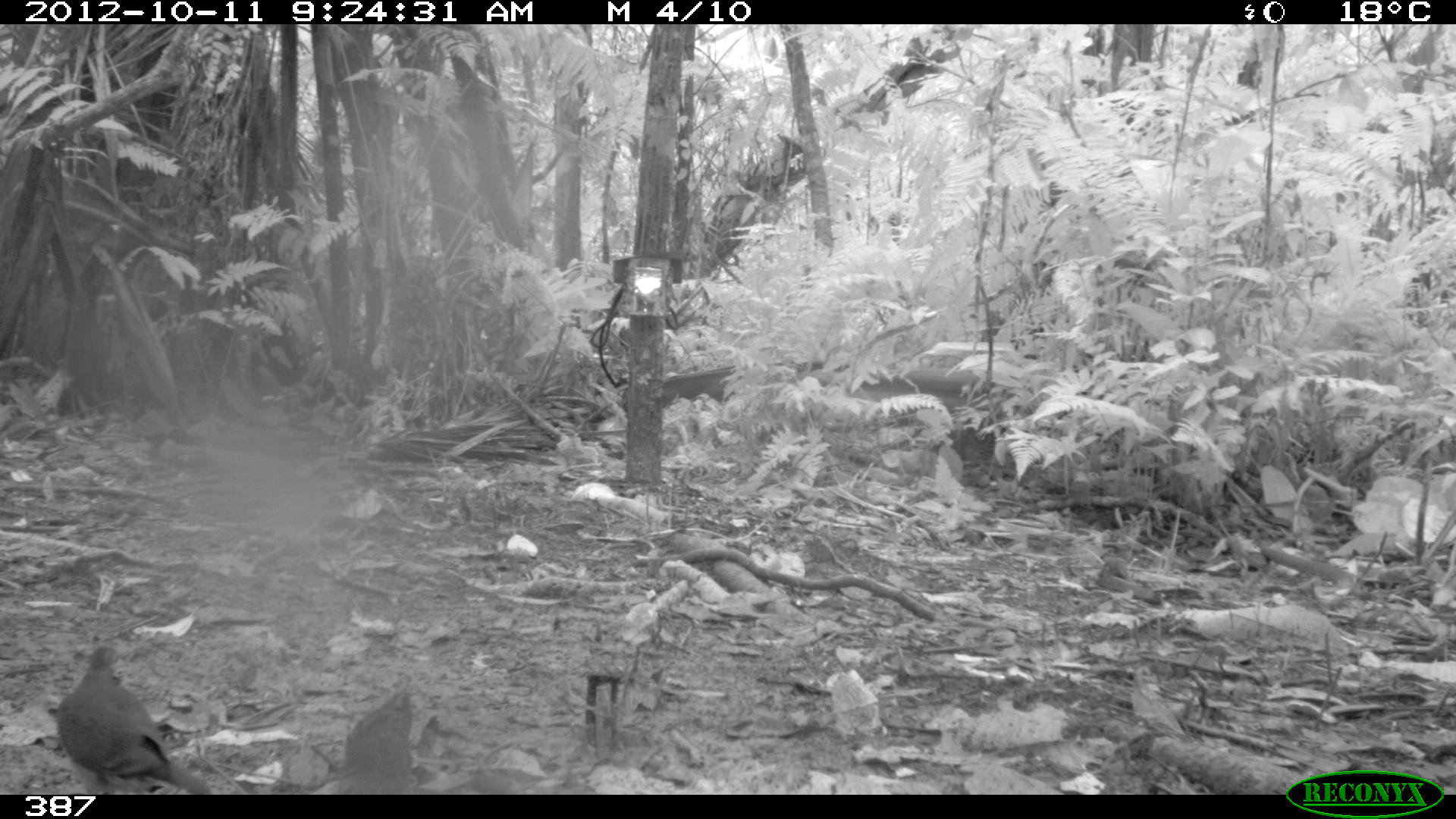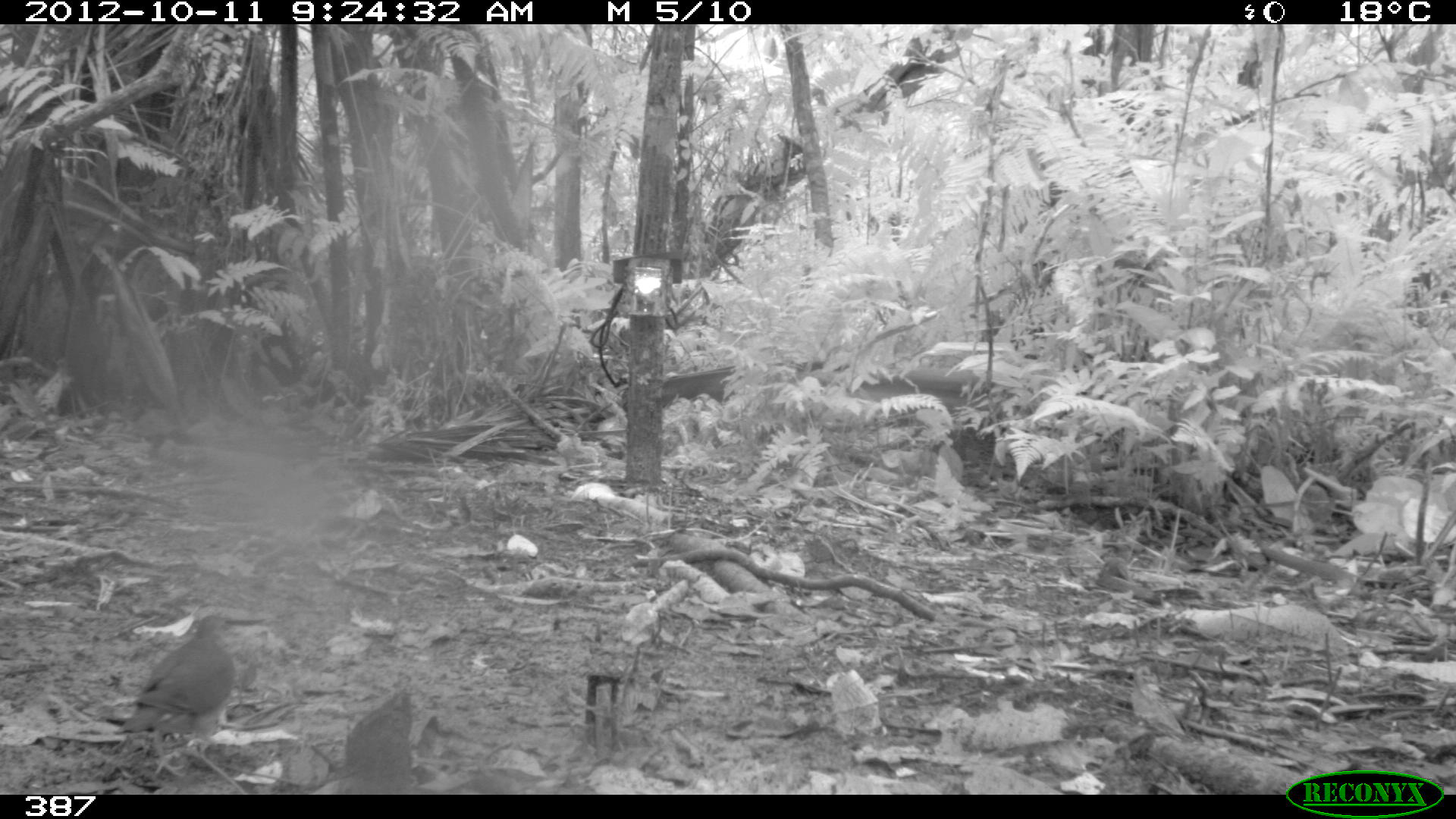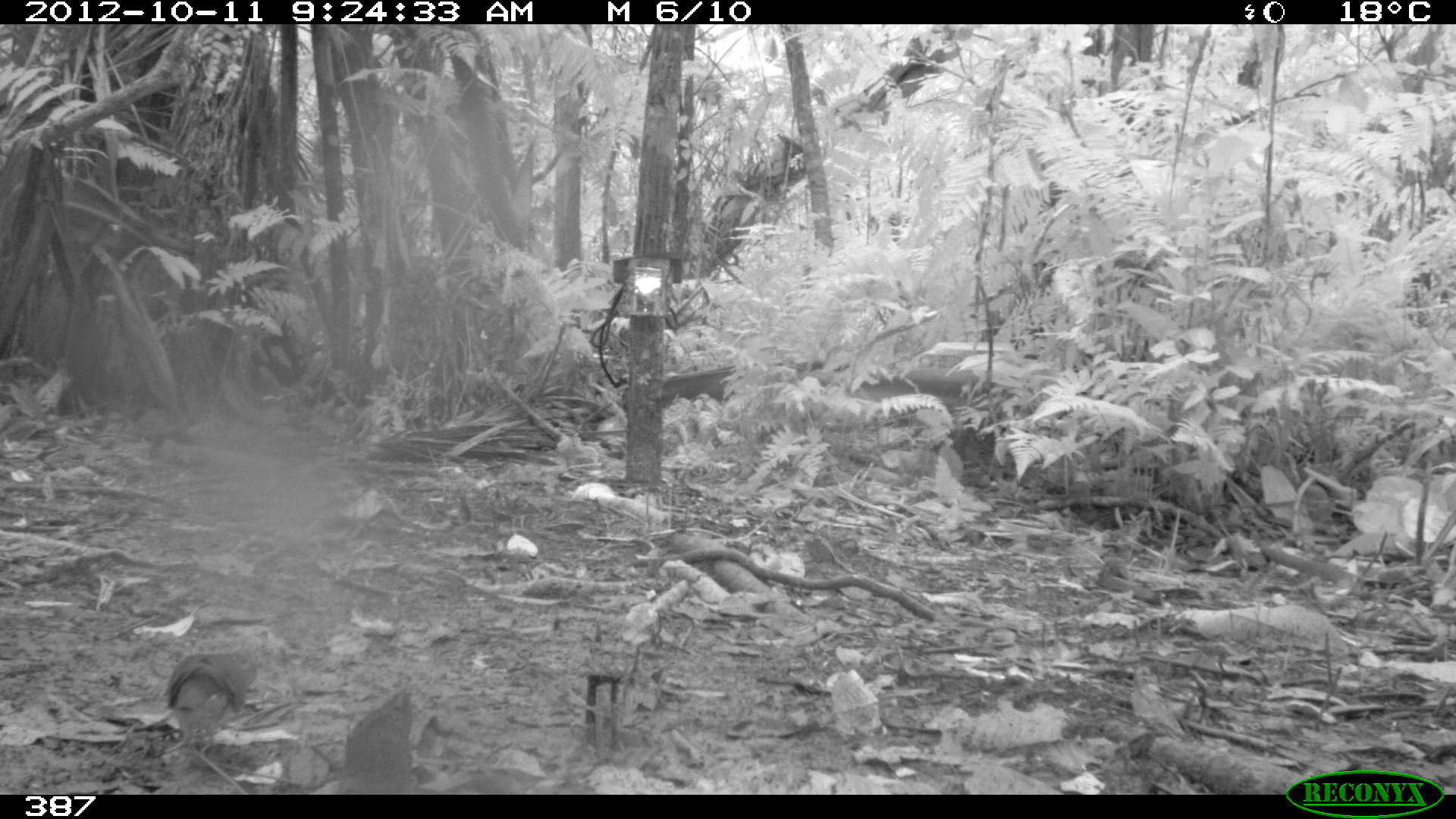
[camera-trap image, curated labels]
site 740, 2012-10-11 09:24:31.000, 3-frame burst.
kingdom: Animalia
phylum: Chordata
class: Aves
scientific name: Aves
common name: bird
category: unknown bird